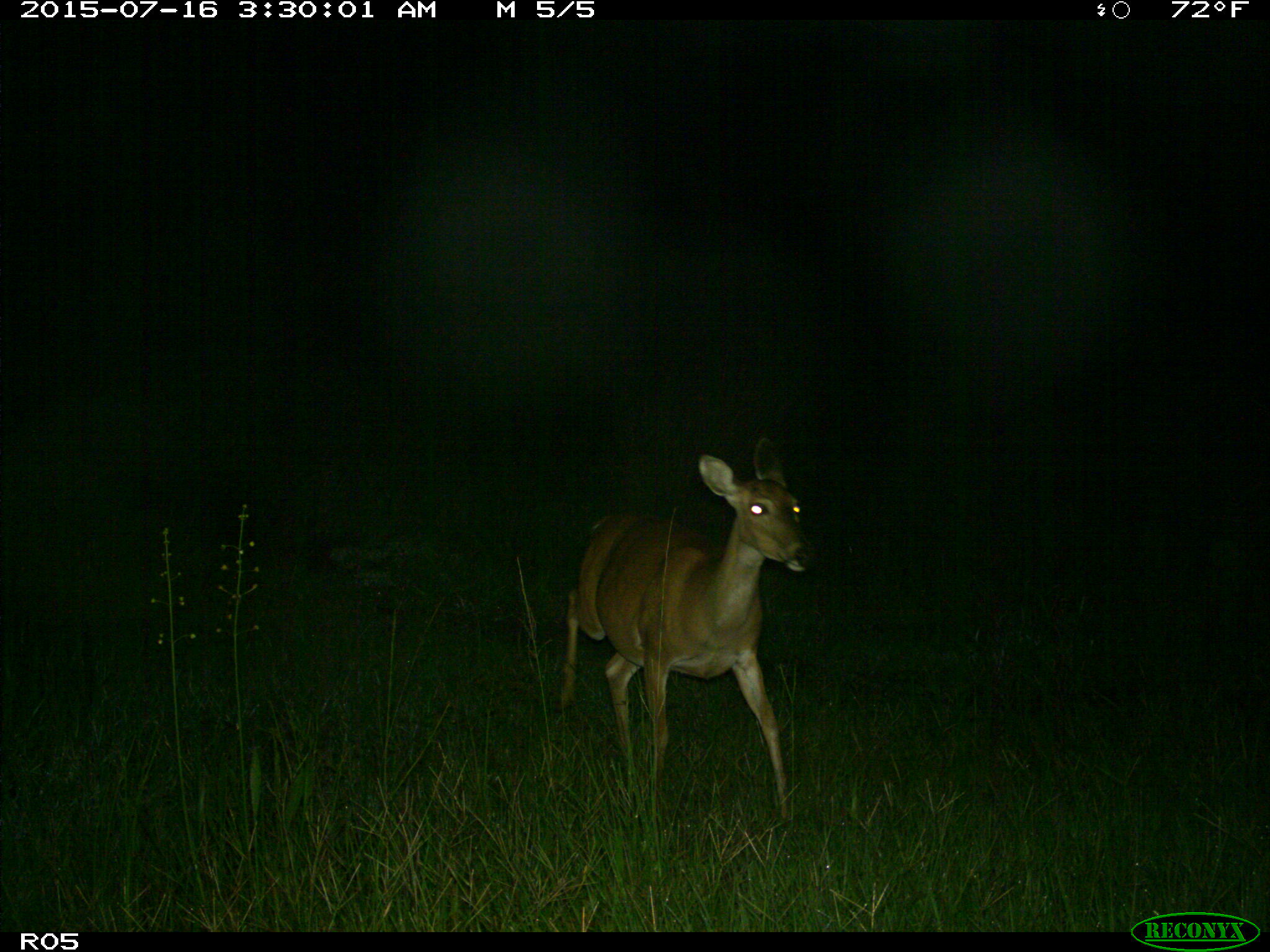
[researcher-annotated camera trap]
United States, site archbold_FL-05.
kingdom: Animalia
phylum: Chordata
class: Mammalia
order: Artiodactyla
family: Cervidae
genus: Odocoileus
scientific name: Odocoileus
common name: deer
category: unidentified deer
Unidentified deer (deer) (Odocoileus).